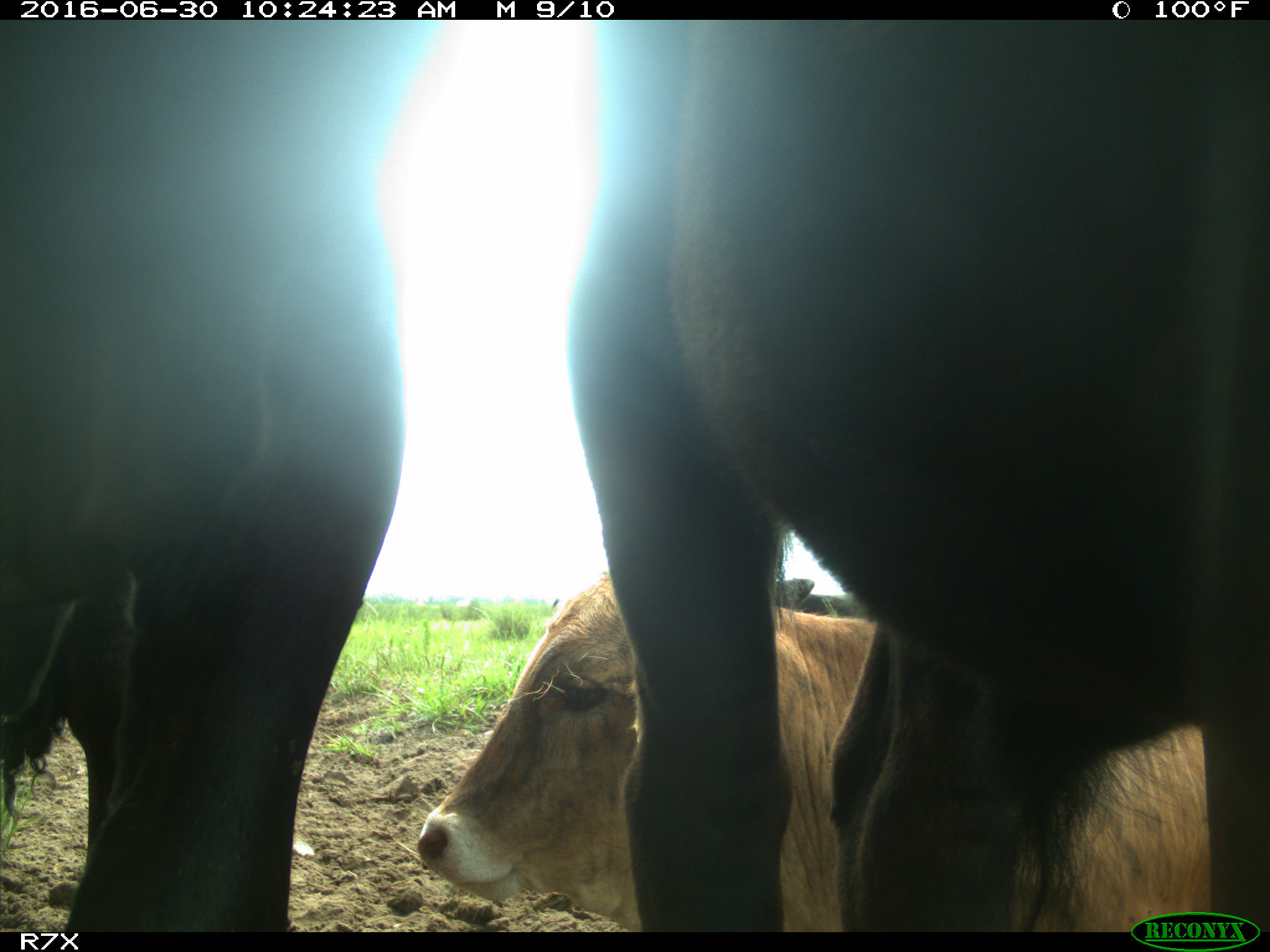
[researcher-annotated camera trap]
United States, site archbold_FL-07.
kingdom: Animalia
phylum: Chordata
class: Mammalia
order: Artiodactyla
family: Bovidae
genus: Bos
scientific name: Bos taurus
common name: domestic cow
Bos taurus (domestic cow).